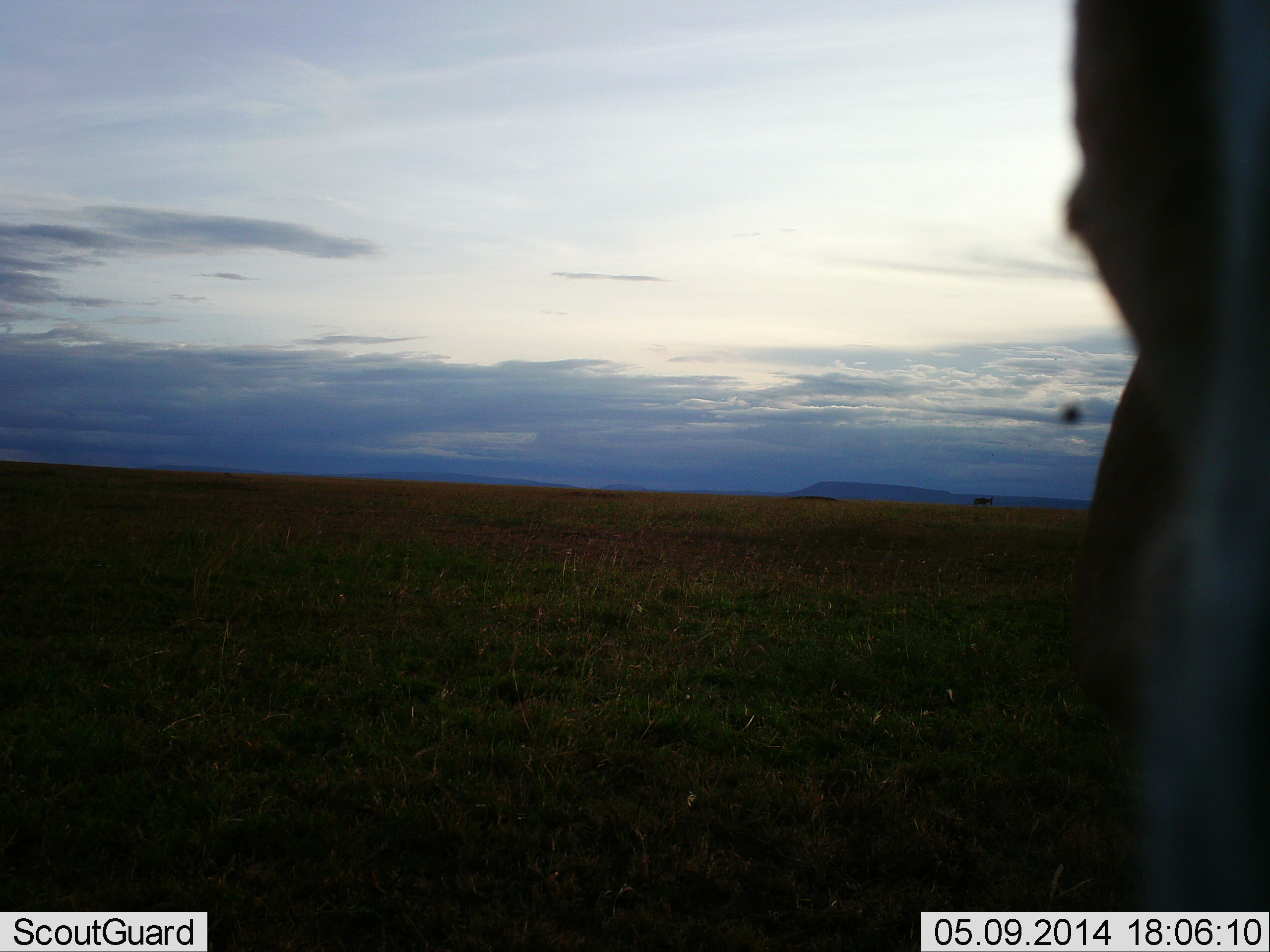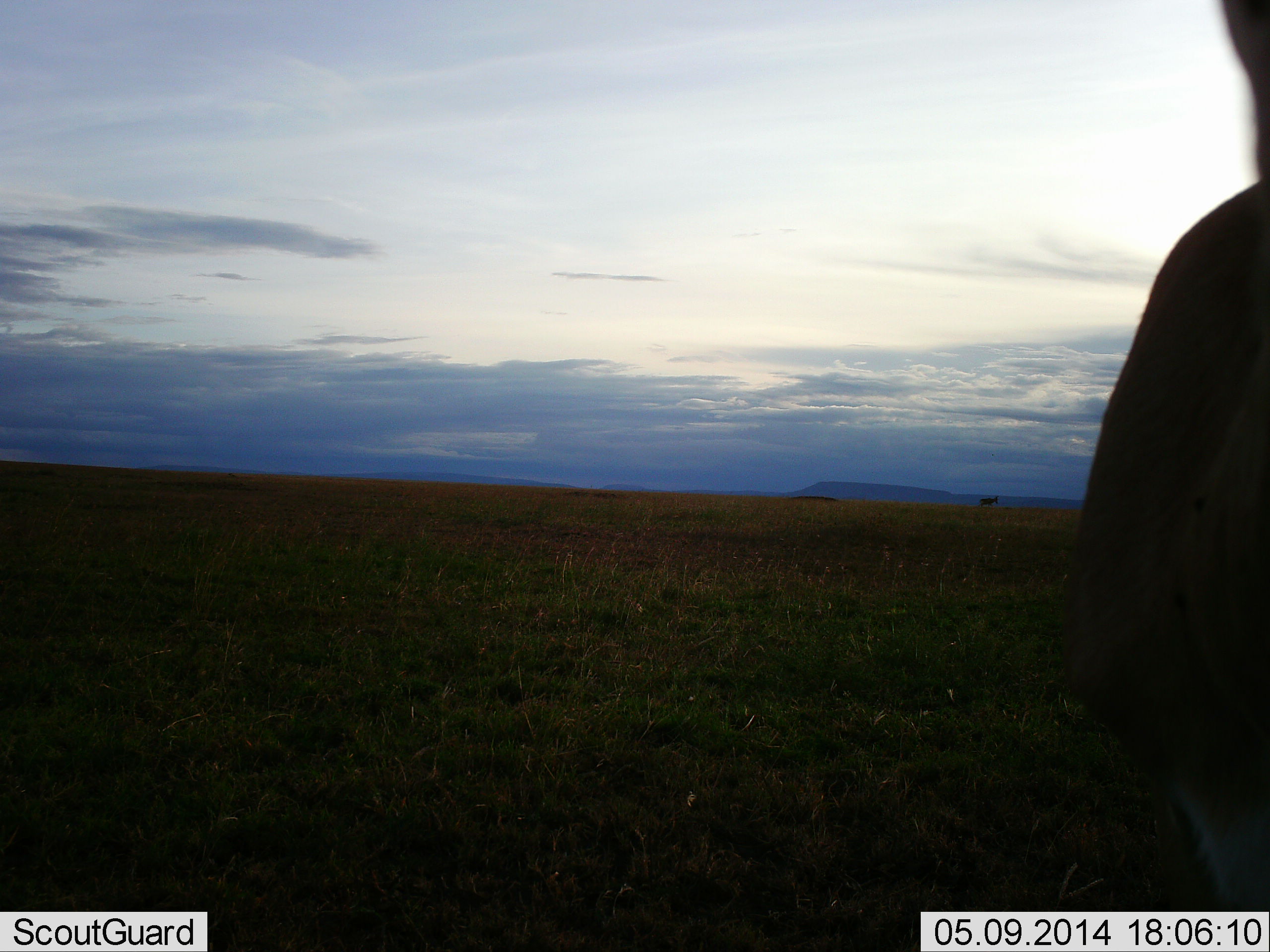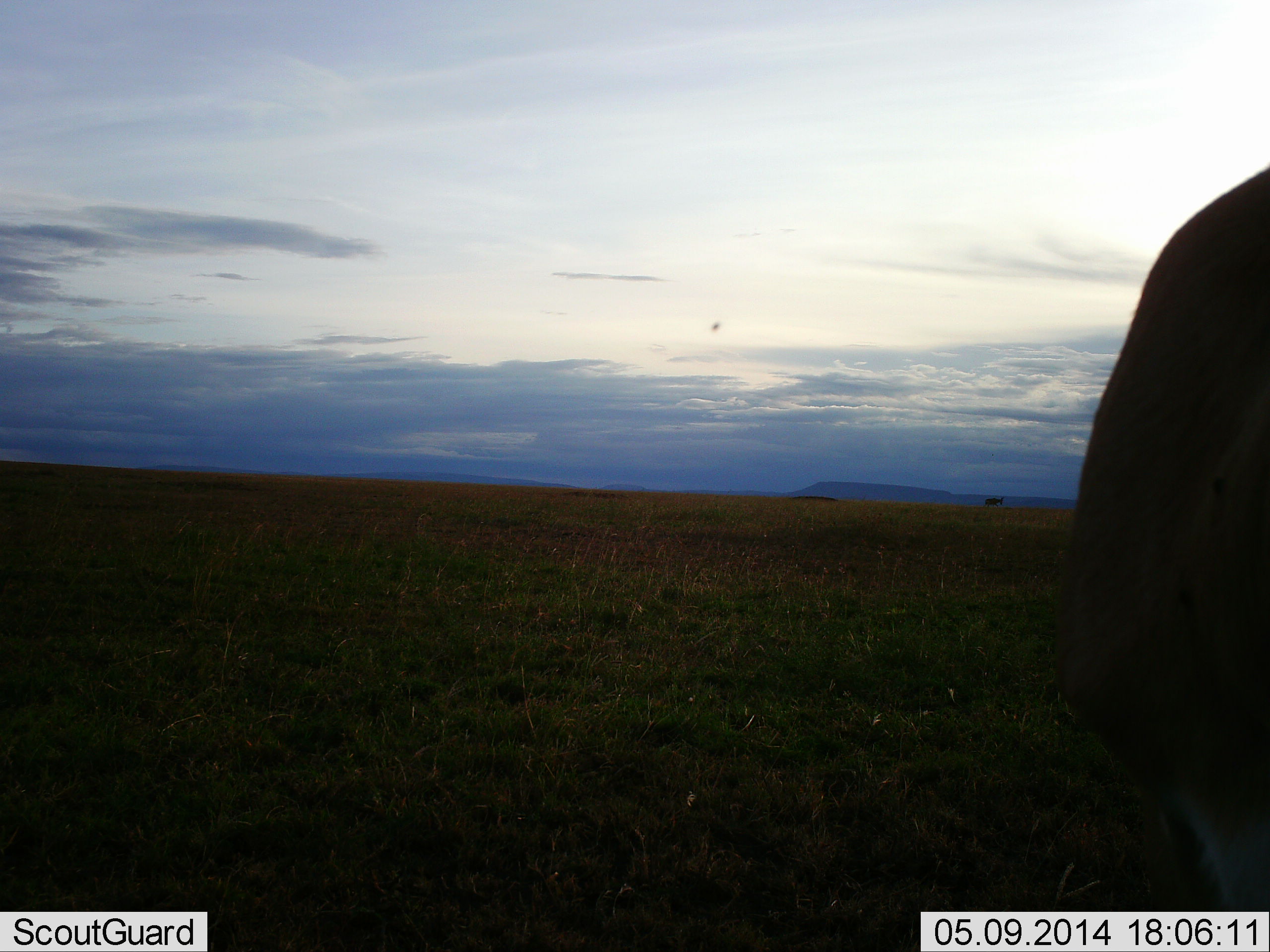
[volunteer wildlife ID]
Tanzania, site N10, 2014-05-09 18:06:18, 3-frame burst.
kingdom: Animalia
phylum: Chordata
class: Mammalia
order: Artiodactyla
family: Bovidae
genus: Aepyceros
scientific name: Aepyceros melampus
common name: impala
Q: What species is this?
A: Impala (Aepyceros melampus).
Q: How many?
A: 1.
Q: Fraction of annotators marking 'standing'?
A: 67%.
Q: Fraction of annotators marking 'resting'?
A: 0%.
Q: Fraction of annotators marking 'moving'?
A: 33%.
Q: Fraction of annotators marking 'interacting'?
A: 0%.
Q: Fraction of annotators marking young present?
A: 0%.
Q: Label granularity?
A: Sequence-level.